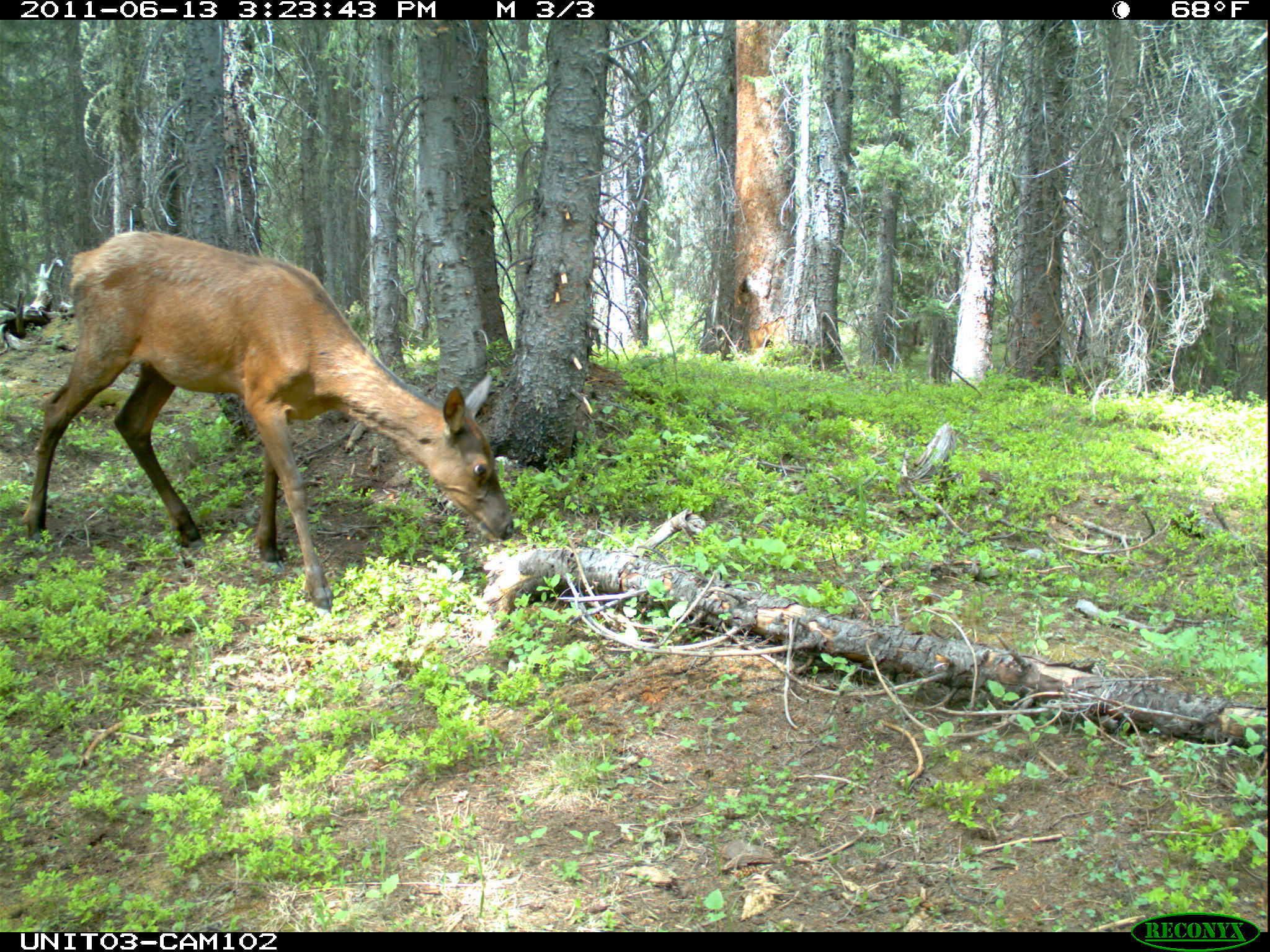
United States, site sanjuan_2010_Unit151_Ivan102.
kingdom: Animalia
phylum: Chordata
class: Mammalia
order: Artiodactyla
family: Cervidae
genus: Cervus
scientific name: Cervus elaphus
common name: red deer